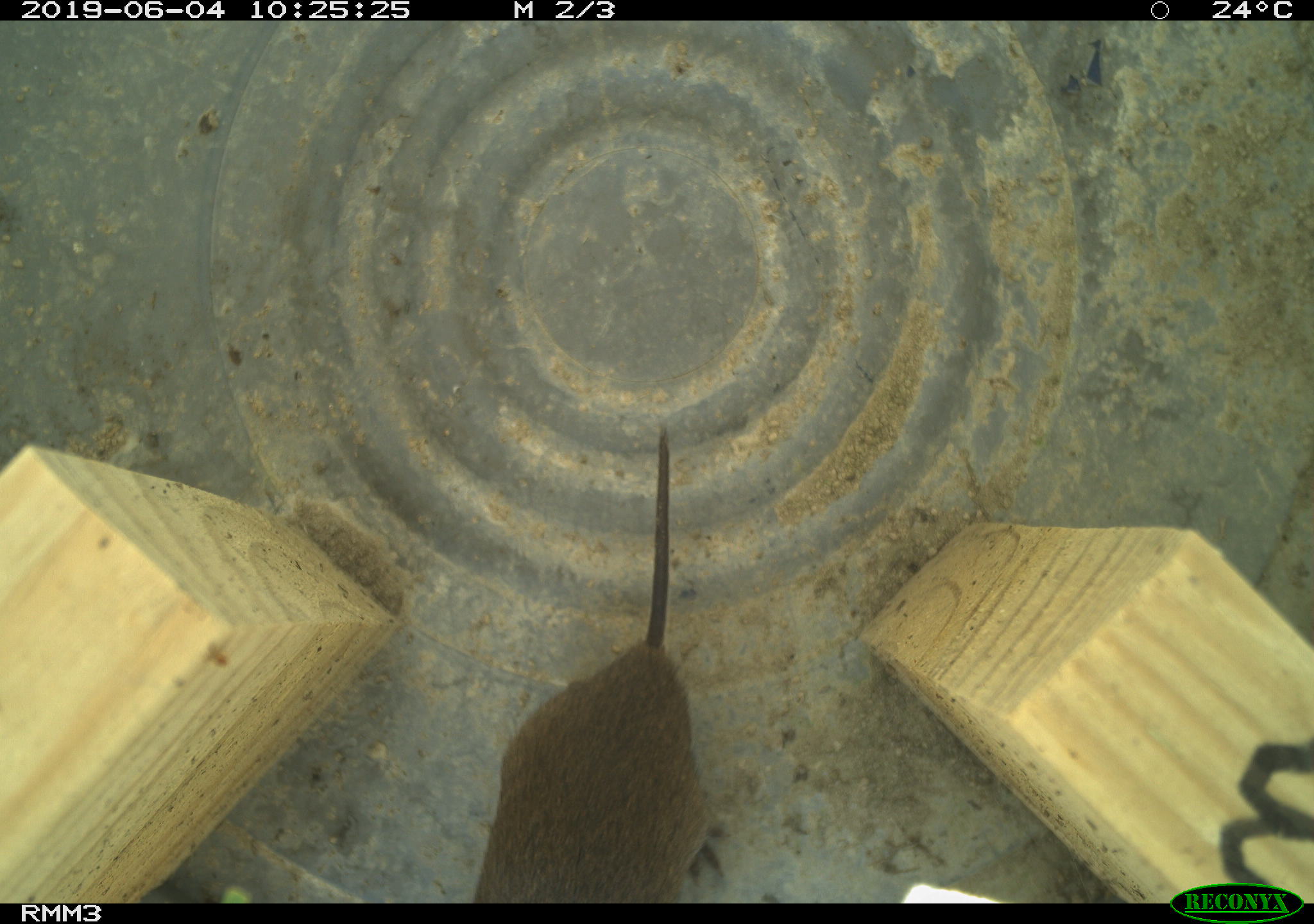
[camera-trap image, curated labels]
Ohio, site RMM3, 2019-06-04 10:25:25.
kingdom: Animalia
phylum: Chordata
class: Mammalia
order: Rodentia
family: Cricetidae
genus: Microtus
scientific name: Microtus pennsylvanicus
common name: meadow vole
Meadow vole (Microtus pennsylvanicus).